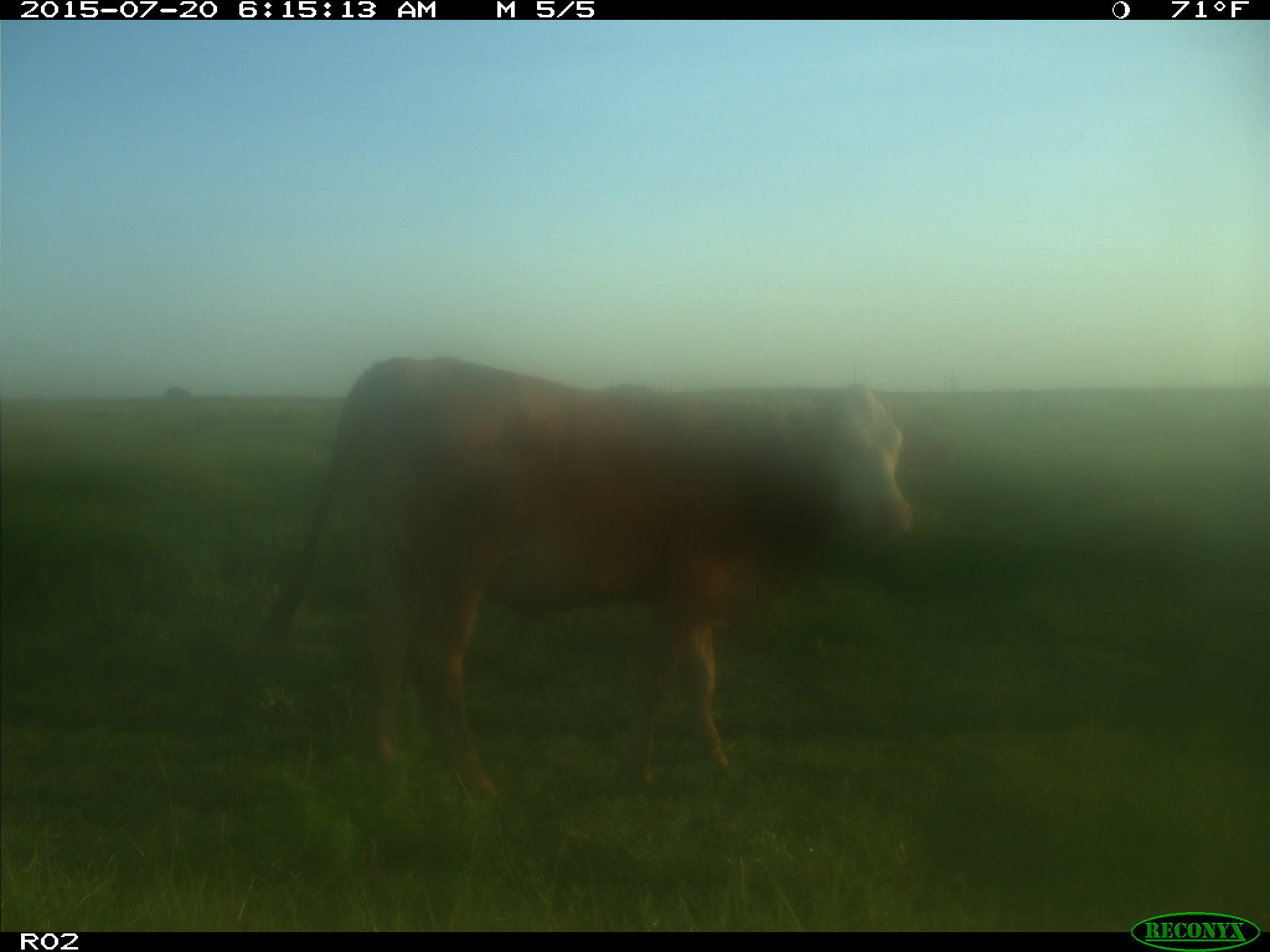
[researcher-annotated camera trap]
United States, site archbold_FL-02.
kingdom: Animalia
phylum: Chordata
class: Mammalia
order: Artiodactyla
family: Bovidae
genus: Bos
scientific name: Bos taurus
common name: domestic cow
Bos taurus (domestic cow).